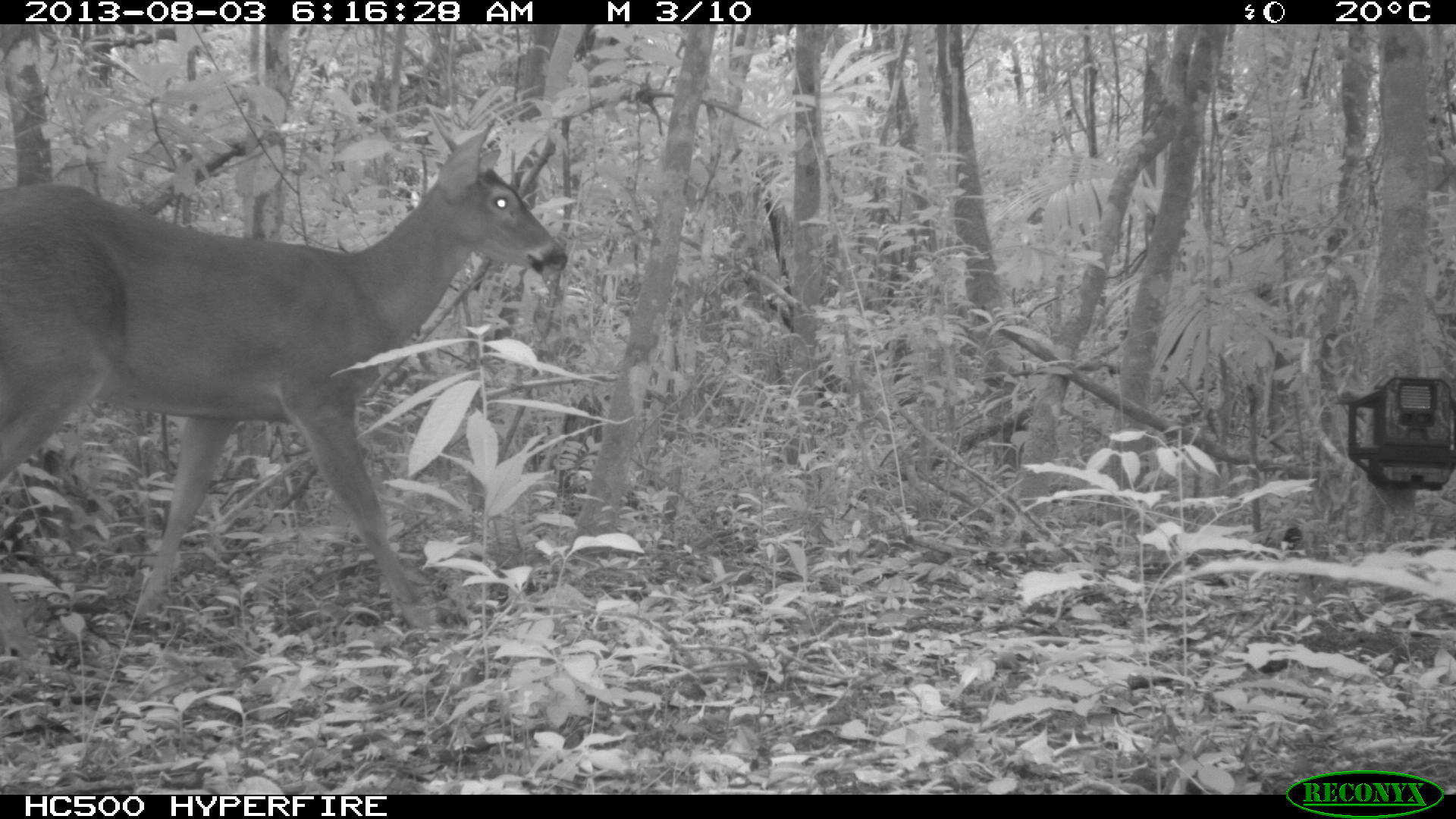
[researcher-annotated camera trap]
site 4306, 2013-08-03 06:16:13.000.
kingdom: Animalia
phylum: Chordata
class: Mammalia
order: Artiodactyla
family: Cervidae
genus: Odocoileus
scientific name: Odocoileus virginianus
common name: white-tailed deer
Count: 1.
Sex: male.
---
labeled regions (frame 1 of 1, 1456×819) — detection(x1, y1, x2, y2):
odocoileus virginianus: detection(0, 115, 568, 655)